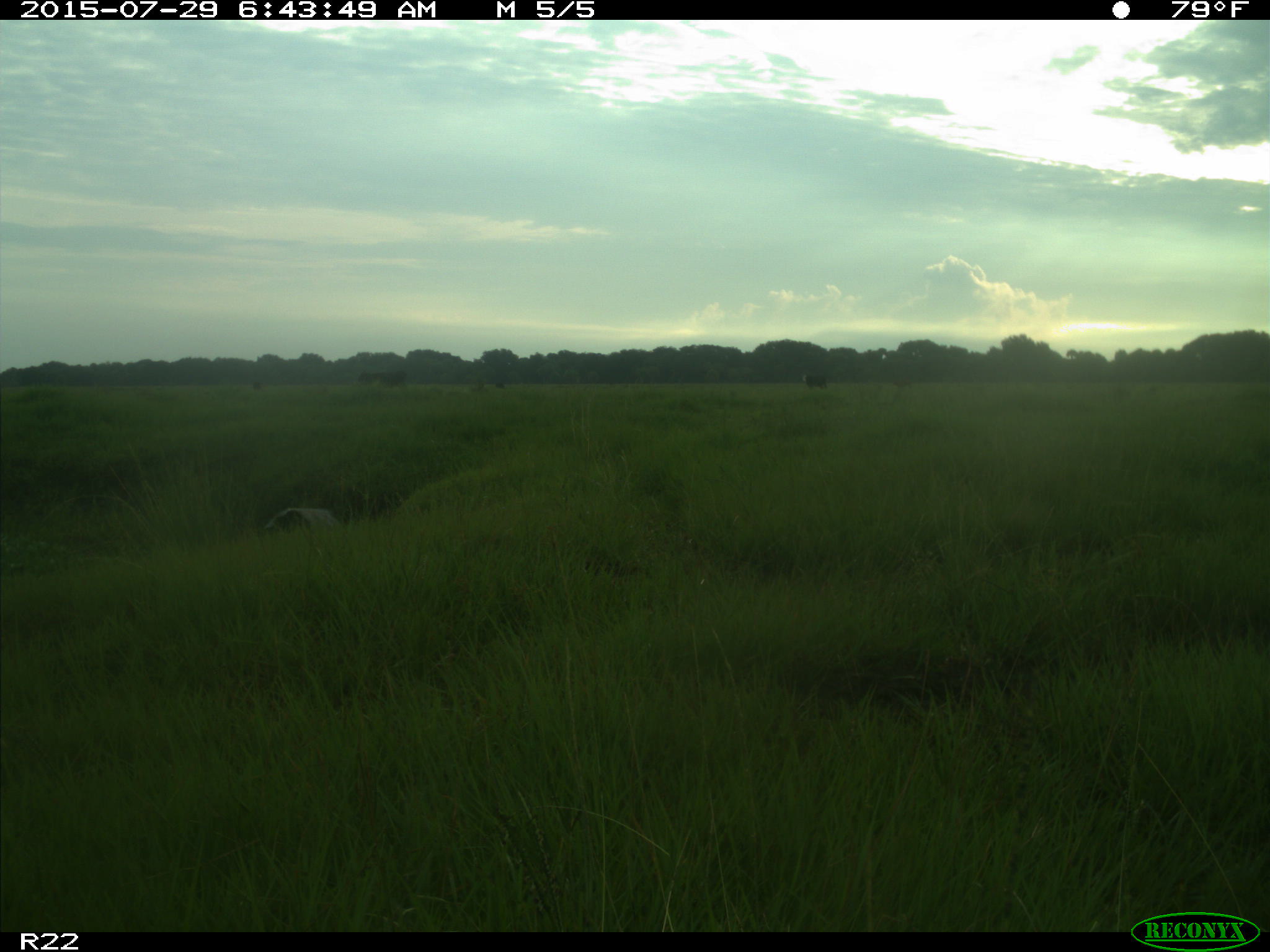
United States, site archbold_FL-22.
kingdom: Animalia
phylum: Chordata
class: Mammalia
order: Artiodactyla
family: Bovidae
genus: Bos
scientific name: Bos taurus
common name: domestic cow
Bos taurus (domestic cow).